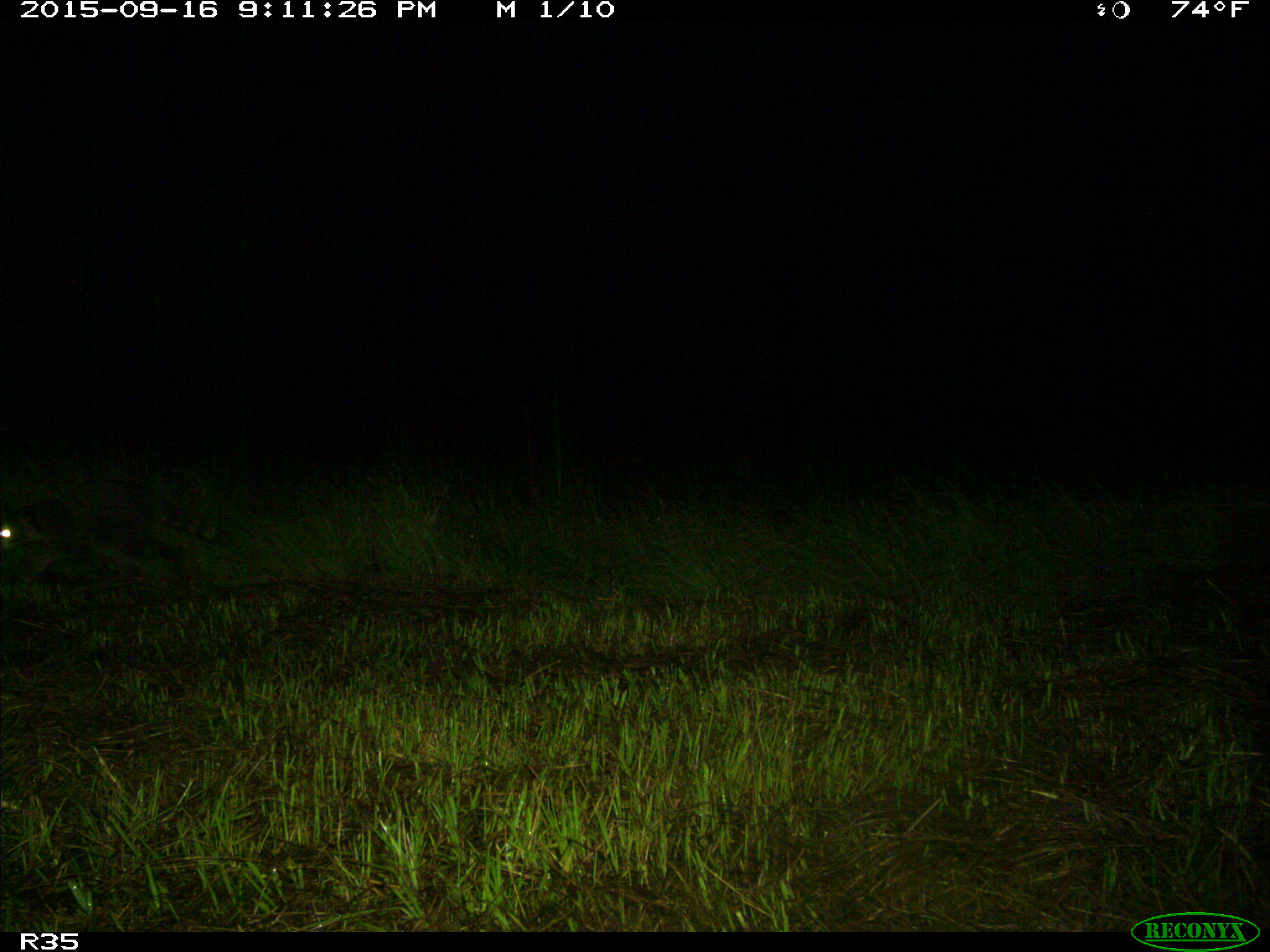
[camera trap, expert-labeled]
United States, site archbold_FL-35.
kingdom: Animalia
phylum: Chordata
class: Mammalia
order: Carnivora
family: Procyonidae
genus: Procyon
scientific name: Procyon lotor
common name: common raccoon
Procyon lotor (common raccoon).